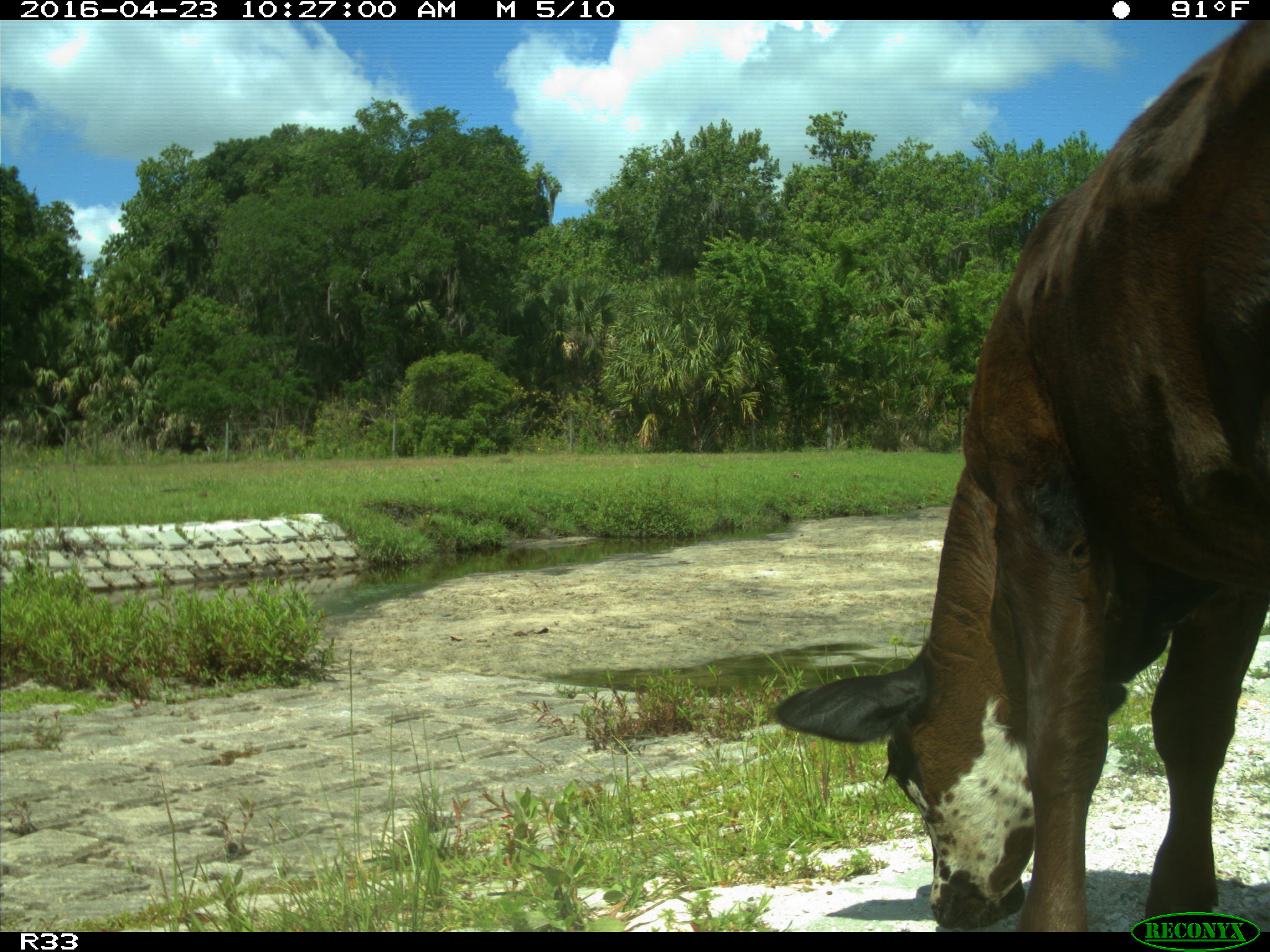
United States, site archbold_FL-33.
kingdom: Animalia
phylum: Chordata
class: Mammalia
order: Artiodactyla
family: Bovidae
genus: Bos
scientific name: Bos taurus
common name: domestic cow